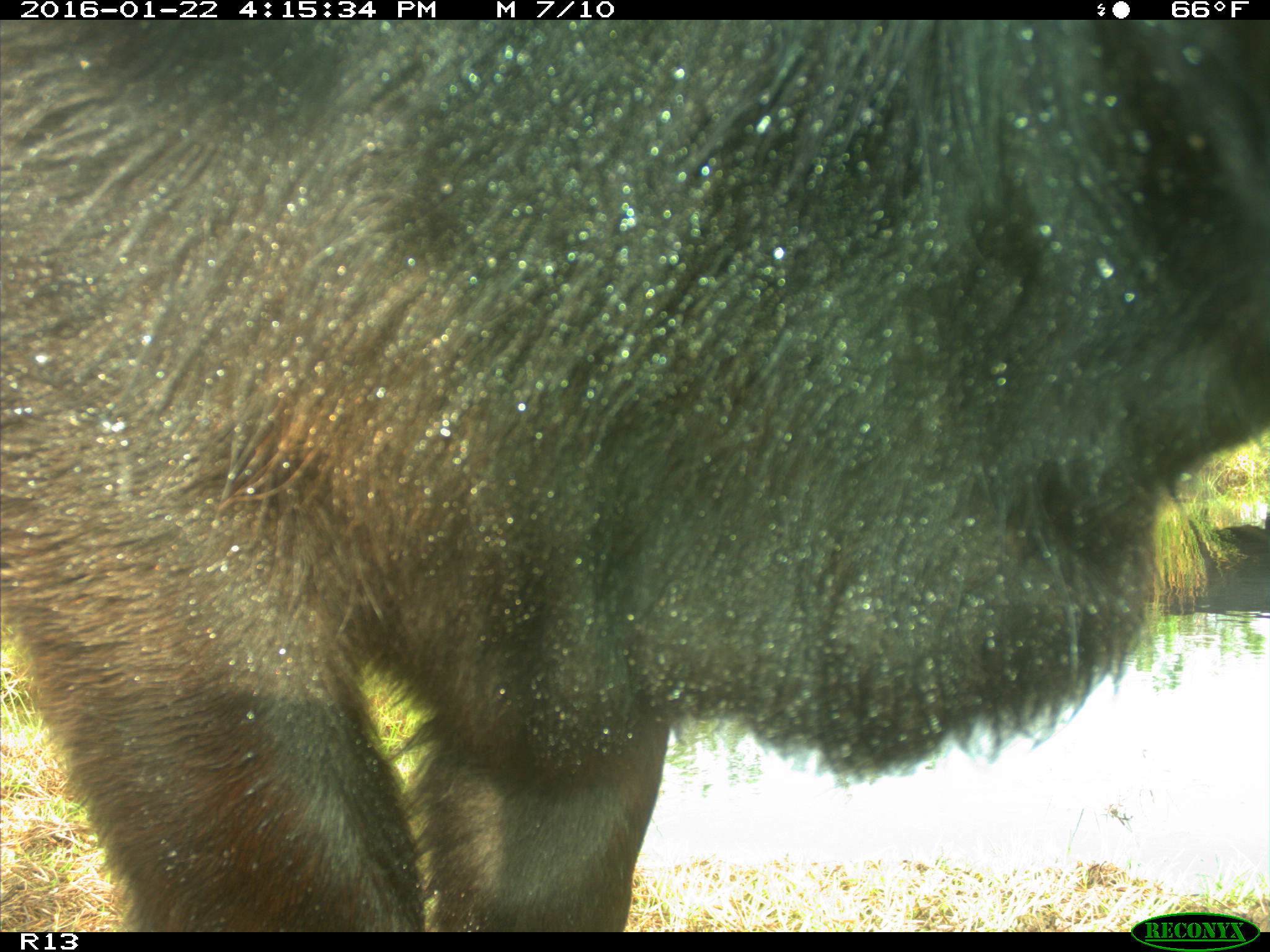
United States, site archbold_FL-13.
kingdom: Animalia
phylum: Chordata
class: Mammalia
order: Artiodactyla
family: Bovidae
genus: Bos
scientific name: Bos taurus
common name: domestic cow